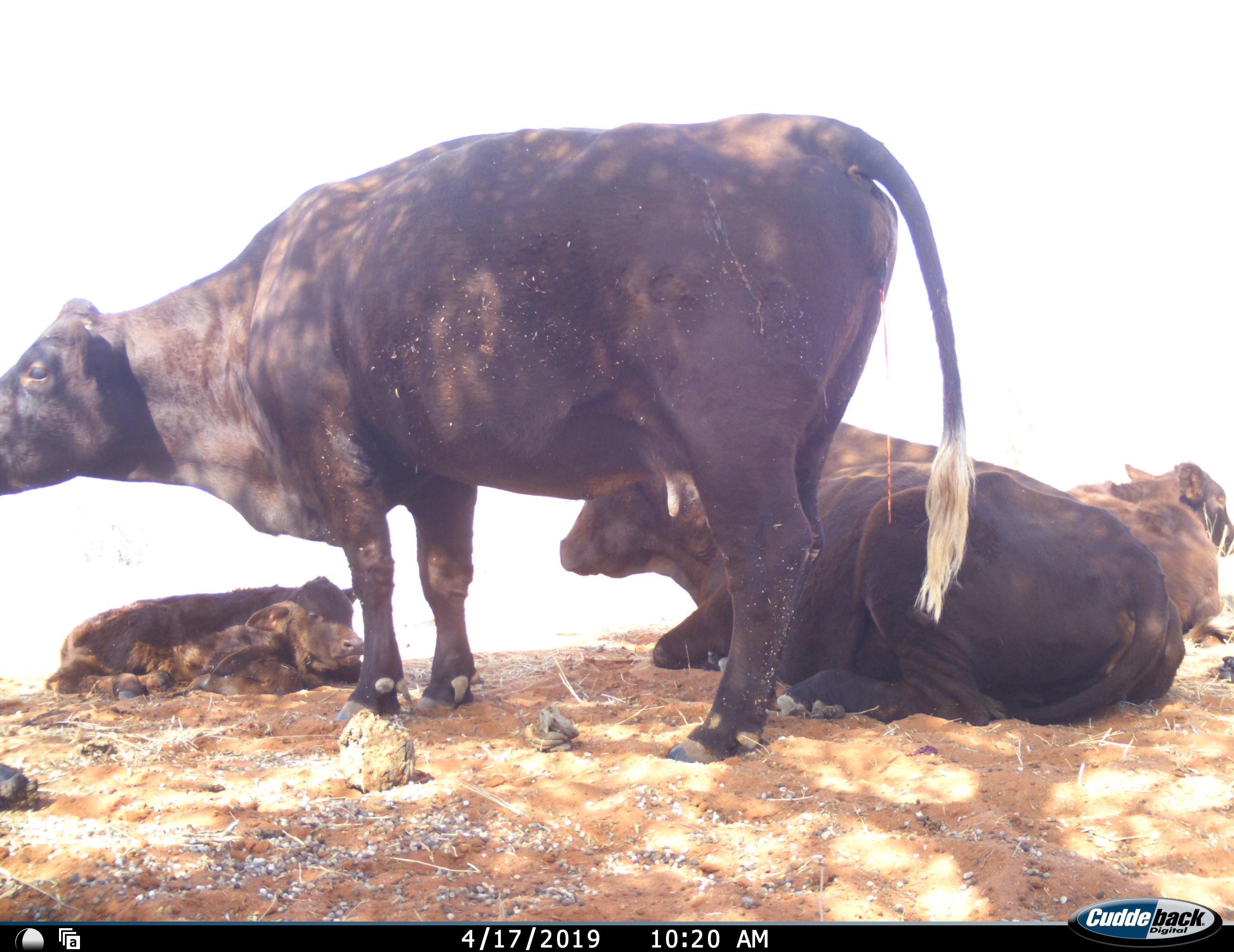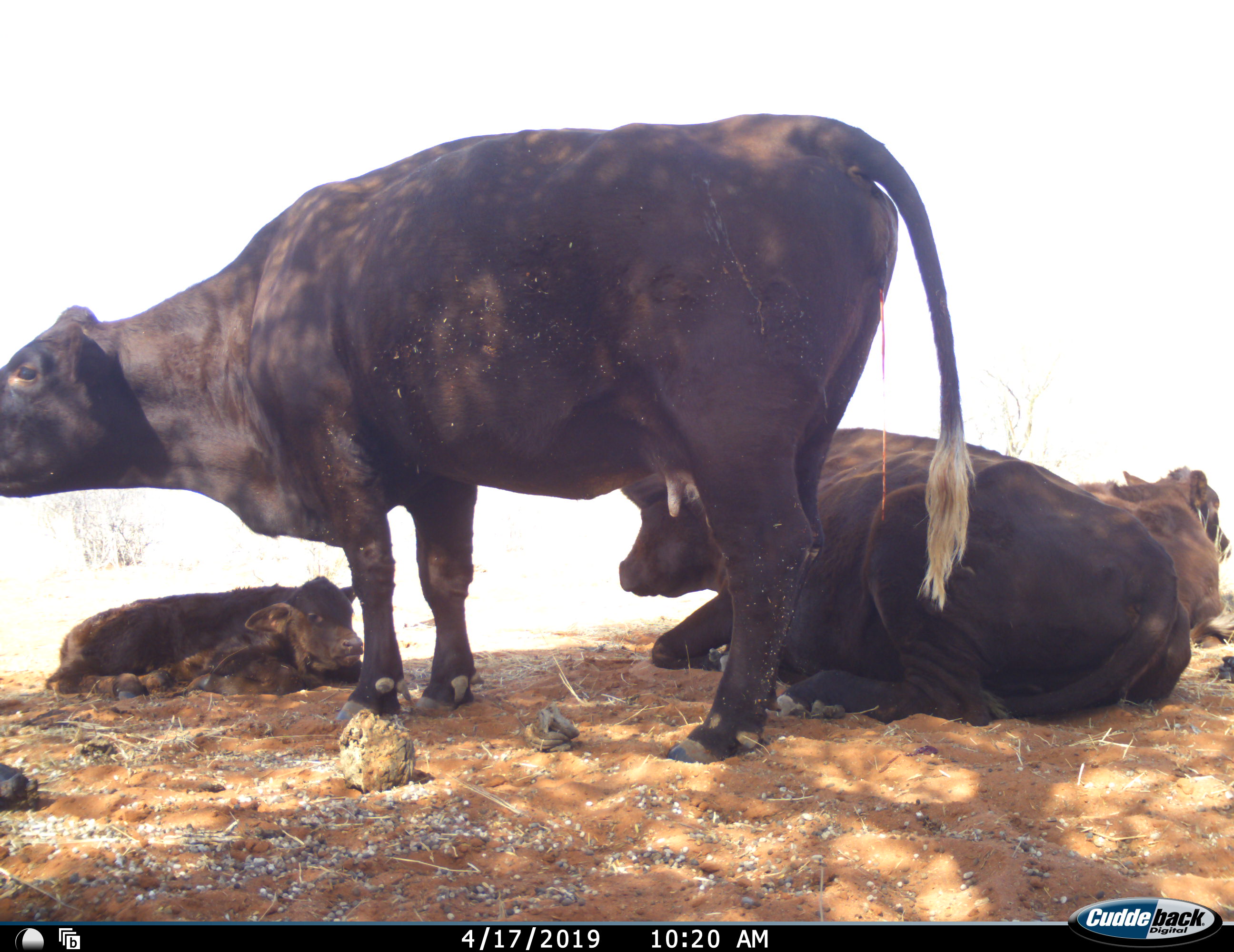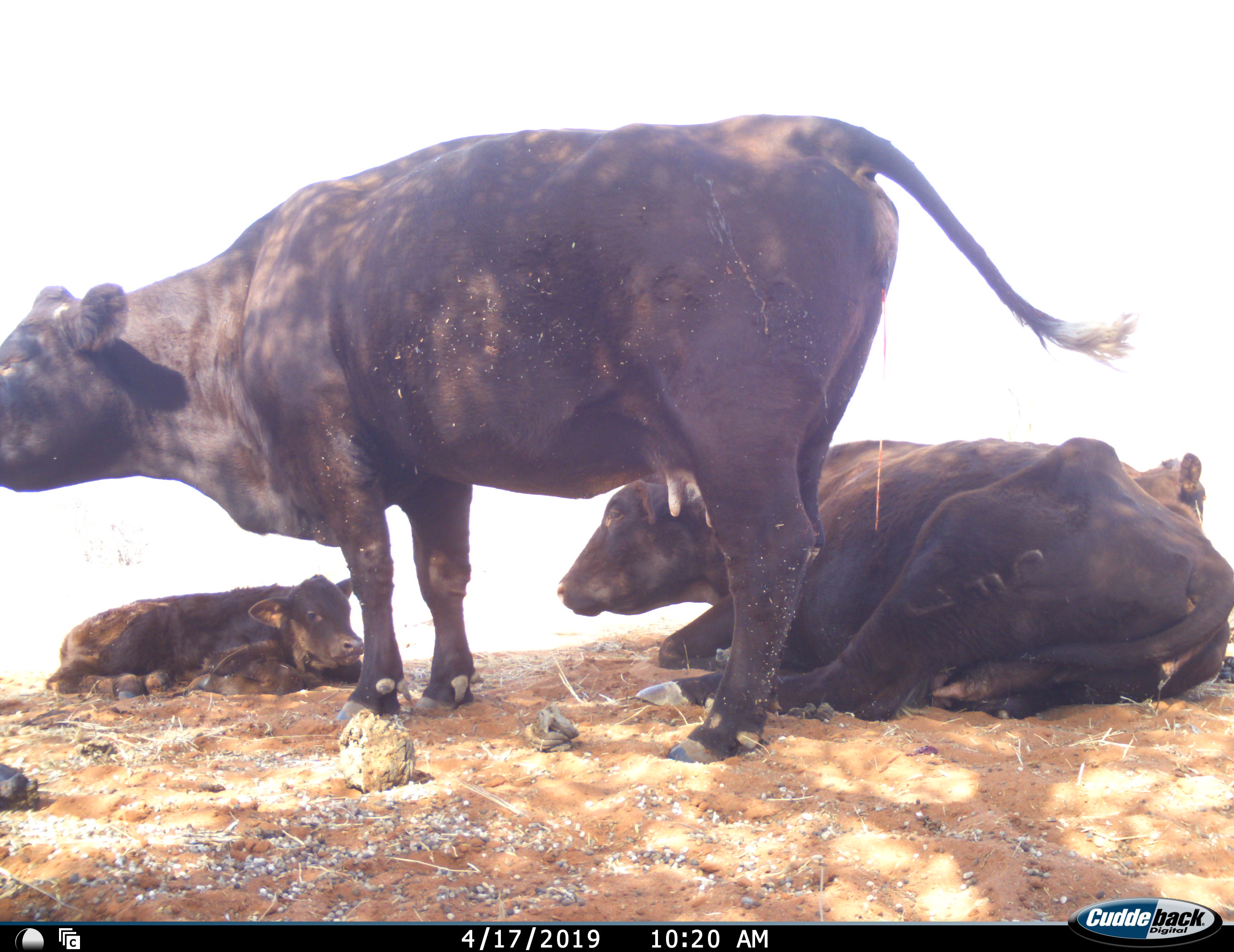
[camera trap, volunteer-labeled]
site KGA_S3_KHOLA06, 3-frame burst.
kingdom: Animalia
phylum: Chordata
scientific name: Vertebrata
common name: domestic animal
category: domesticanimal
Domesticanimal (domestic animal) (Vertebrata), count 4. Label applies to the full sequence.